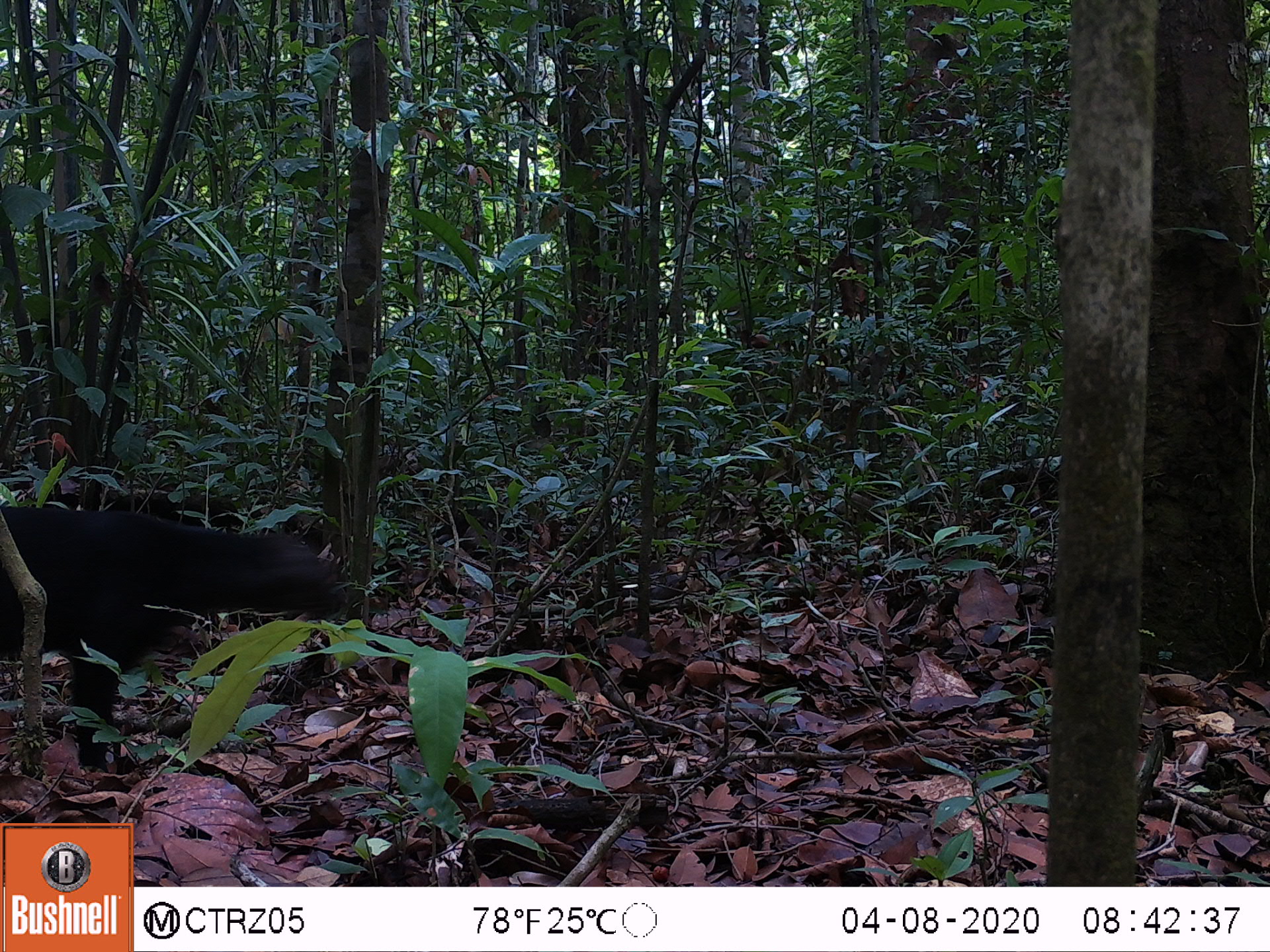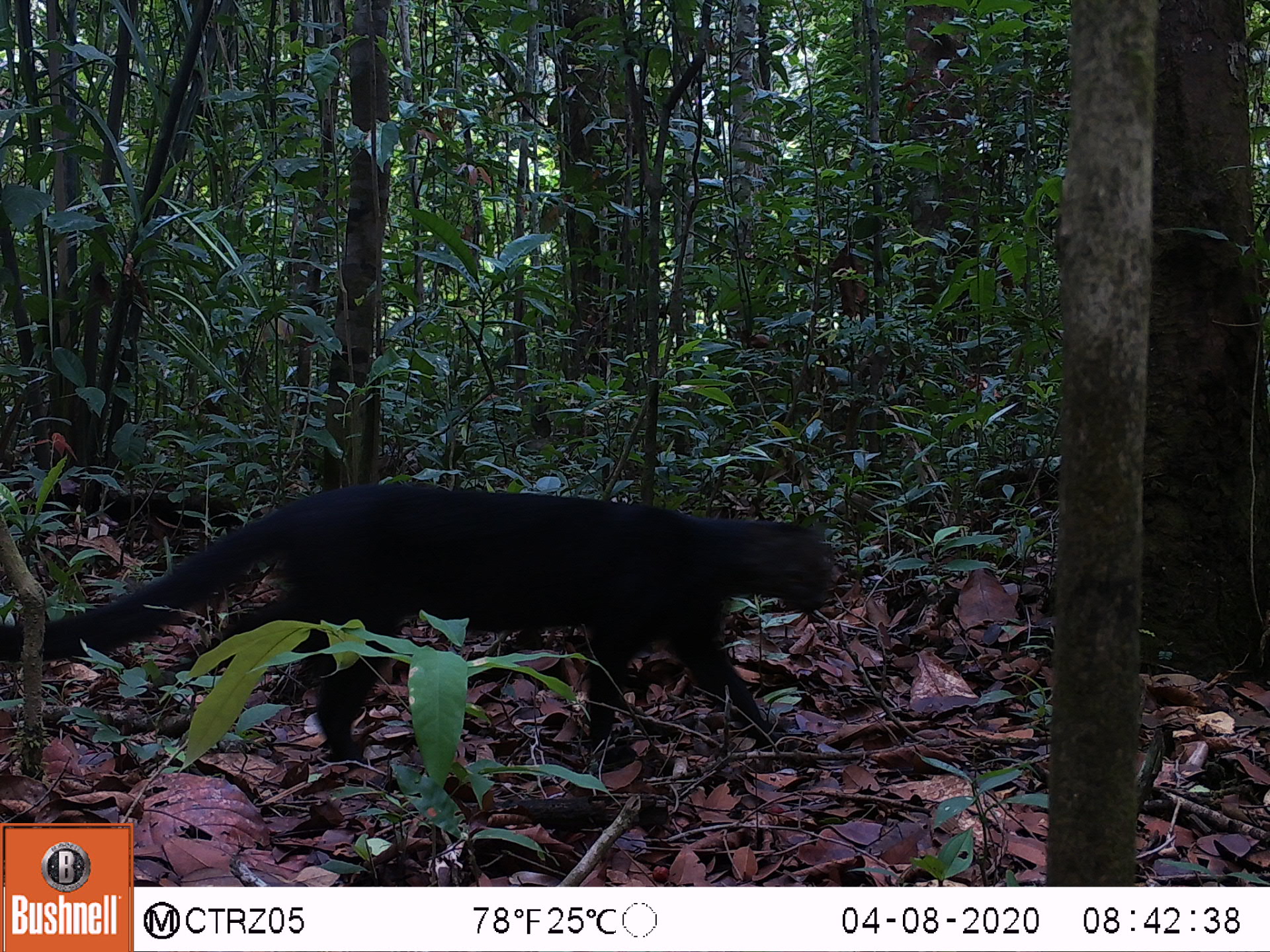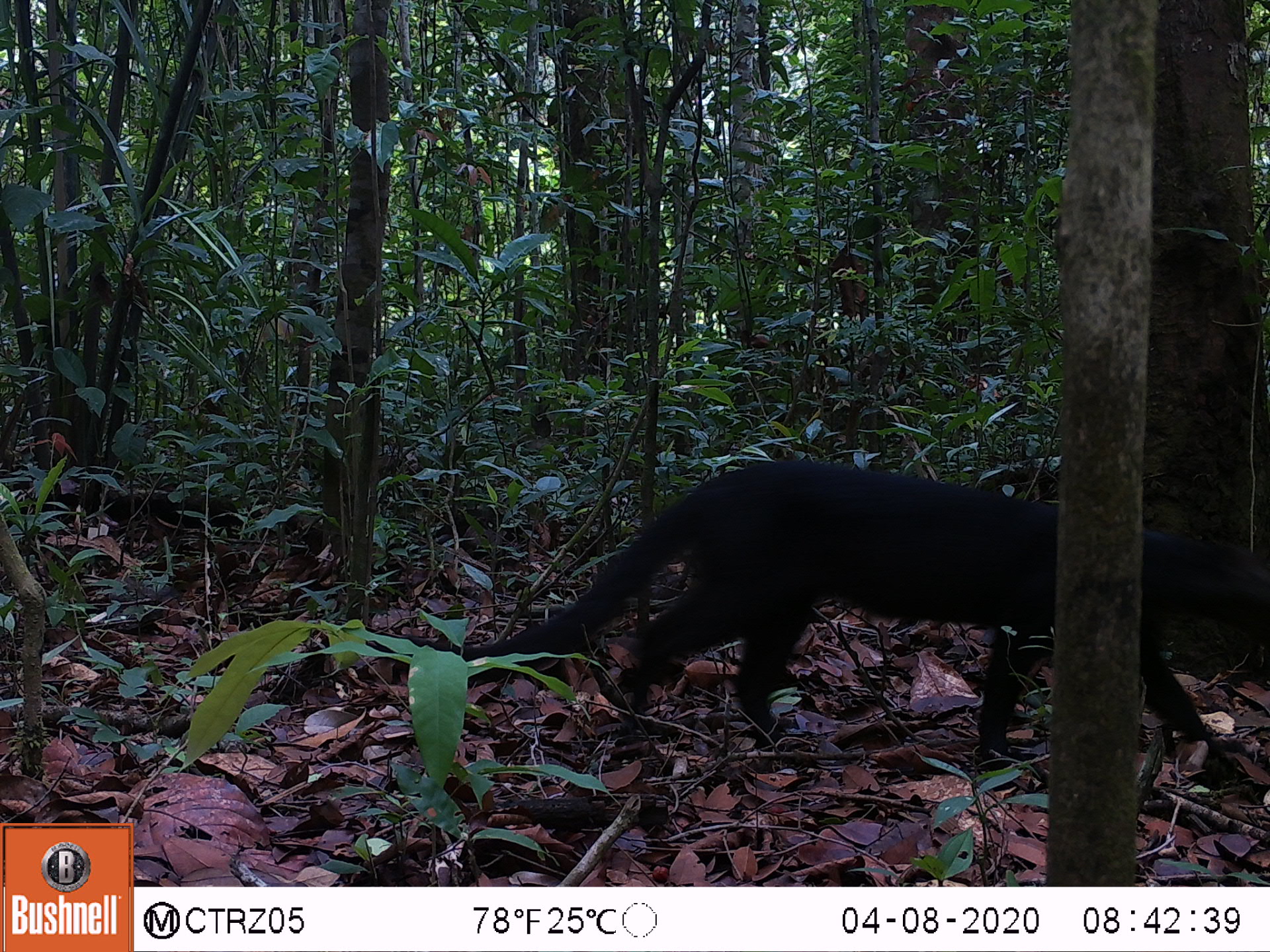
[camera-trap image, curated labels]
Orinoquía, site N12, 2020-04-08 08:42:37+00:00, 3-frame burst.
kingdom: Animalia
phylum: Chordata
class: Mammalia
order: Carnivora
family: Felidae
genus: Herpailurus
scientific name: Herpailurus yagouaroundi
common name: jaguarundi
Jaguarundi (Herpailurus yagouaroundi).